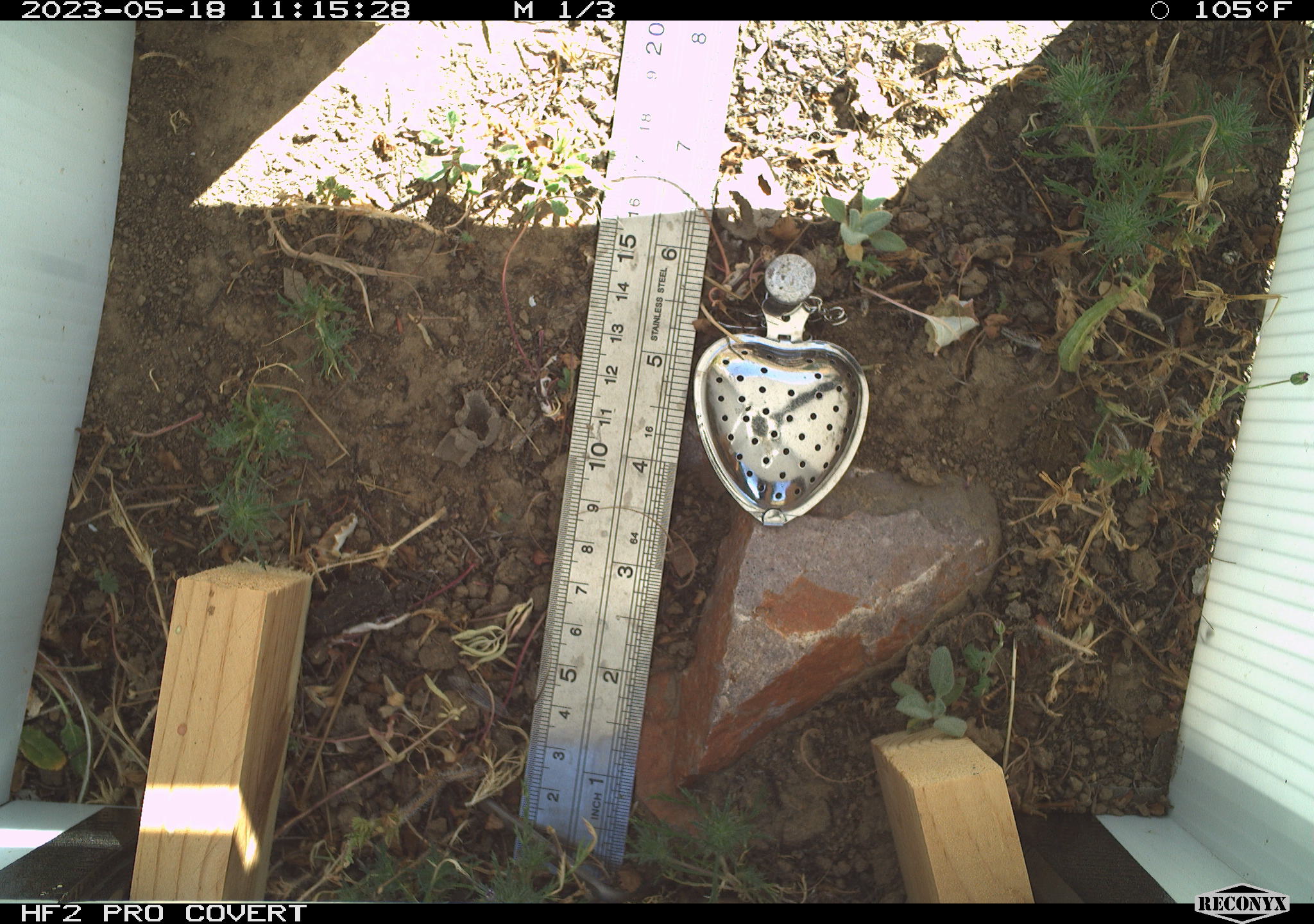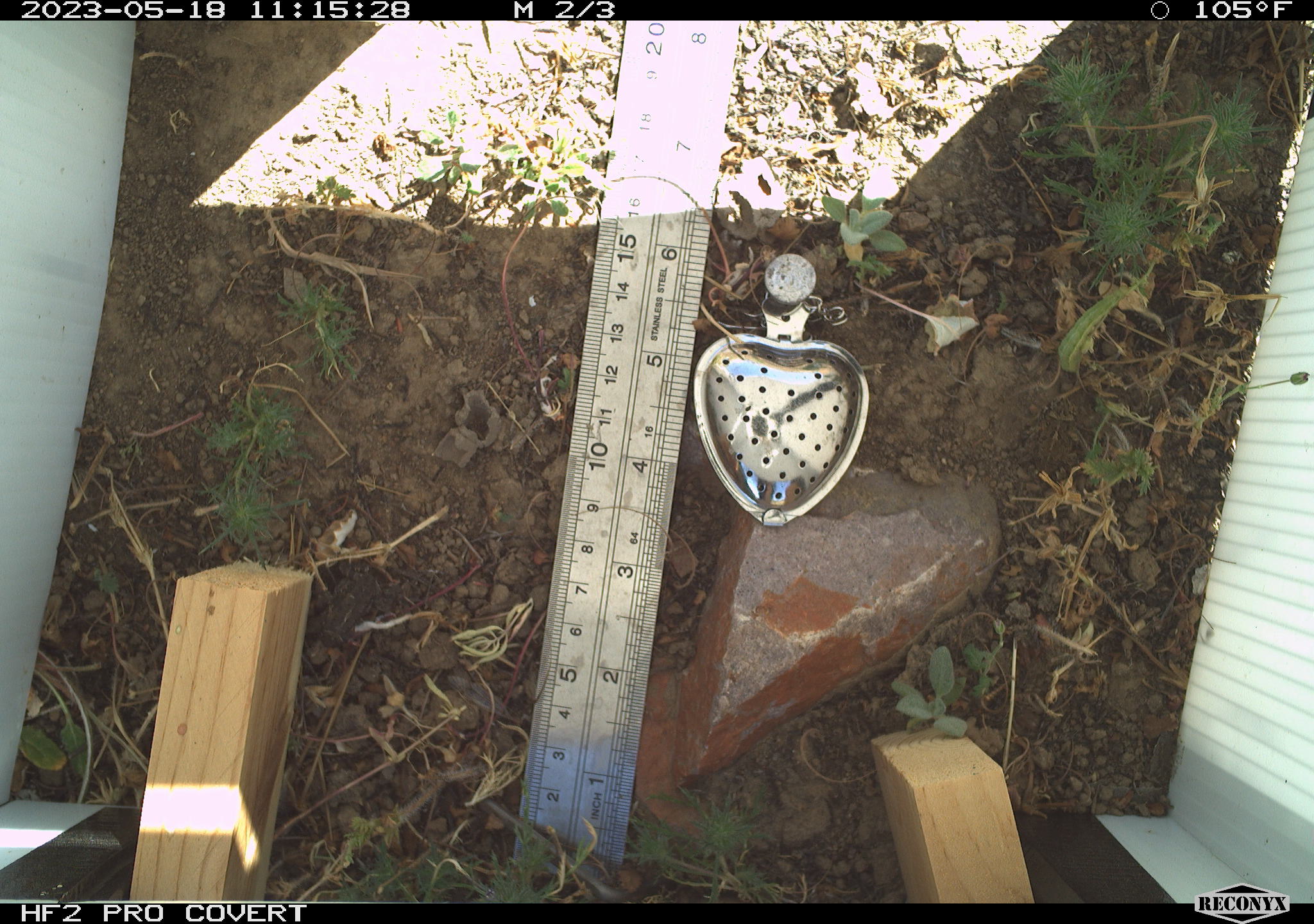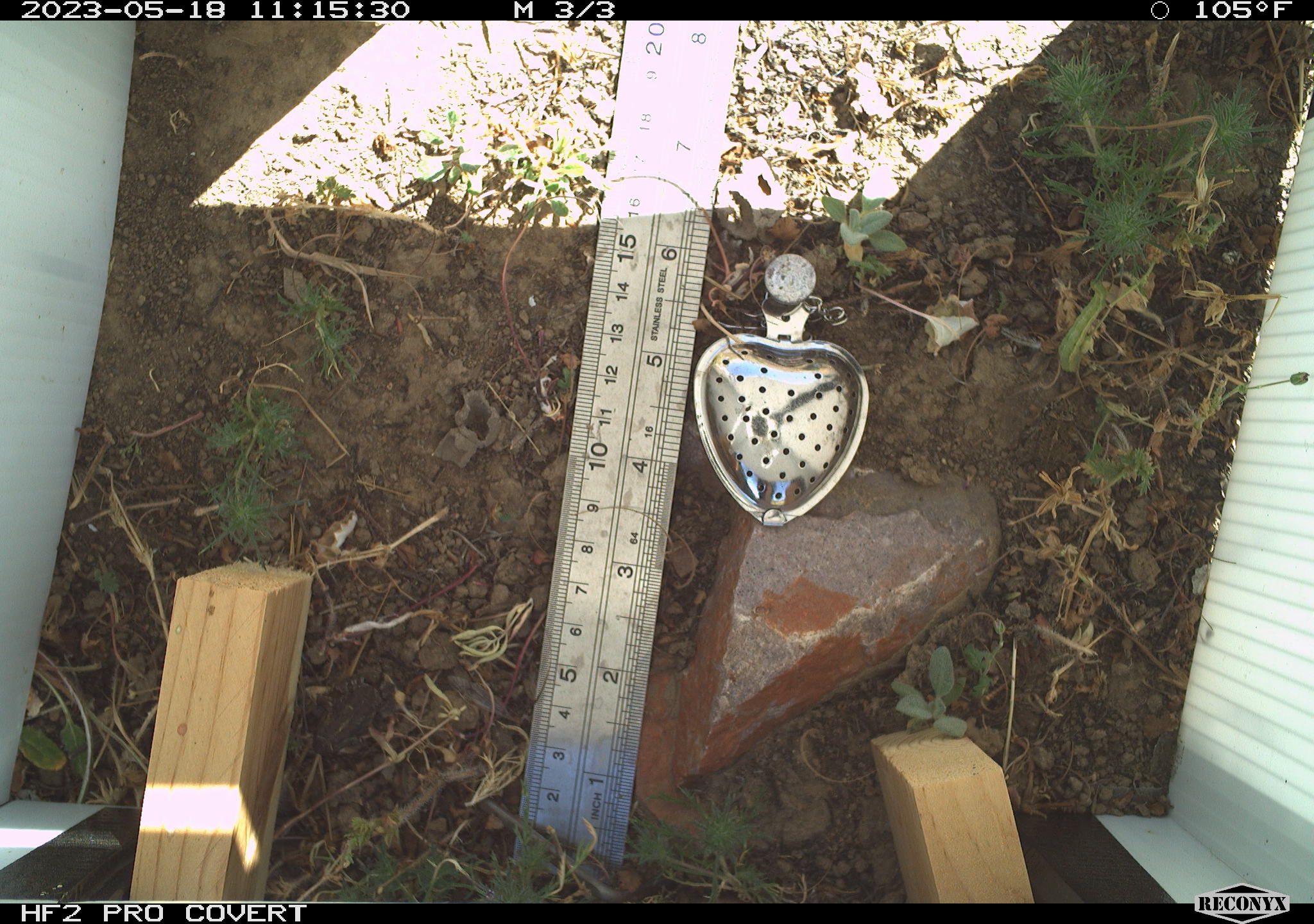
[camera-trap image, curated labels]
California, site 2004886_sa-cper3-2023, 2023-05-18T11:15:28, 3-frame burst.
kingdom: Animalia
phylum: Chordata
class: Amphibia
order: Anura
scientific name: Anura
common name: frogs